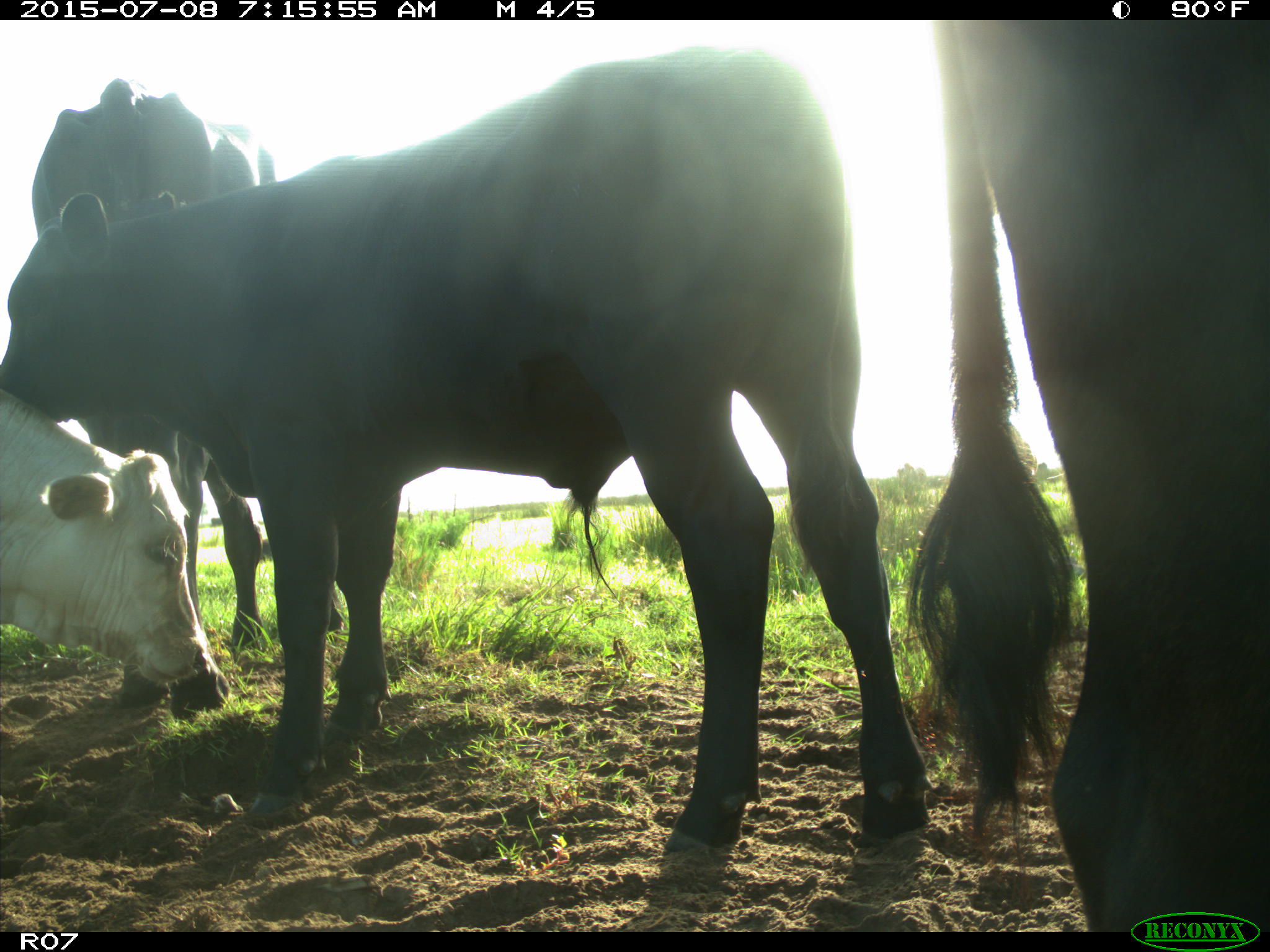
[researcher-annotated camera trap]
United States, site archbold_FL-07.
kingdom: Animalia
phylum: Chordata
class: Mammalia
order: Artiodactyla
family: Bovidae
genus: Bos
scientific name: Bos taurus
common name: domestic cow